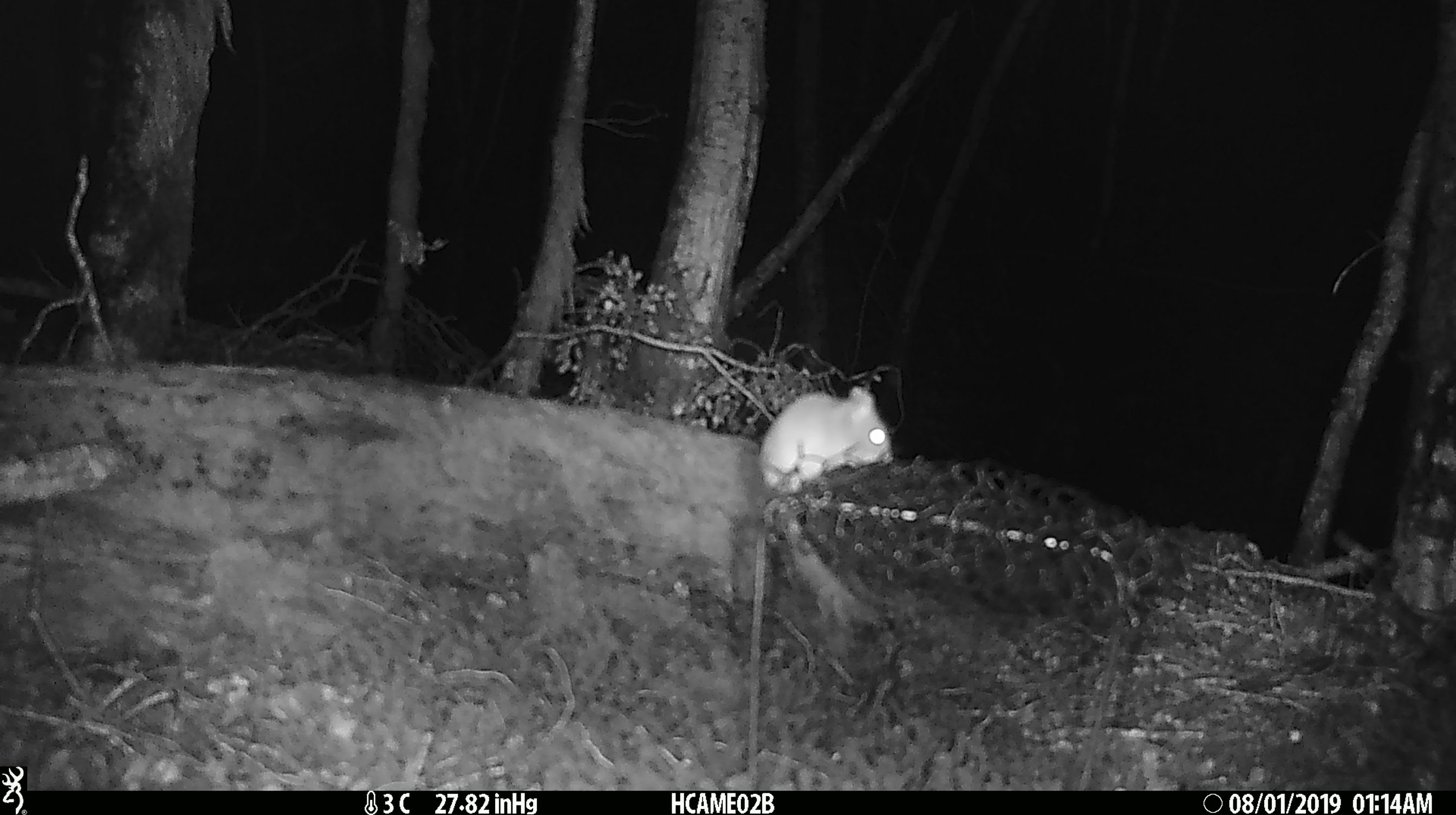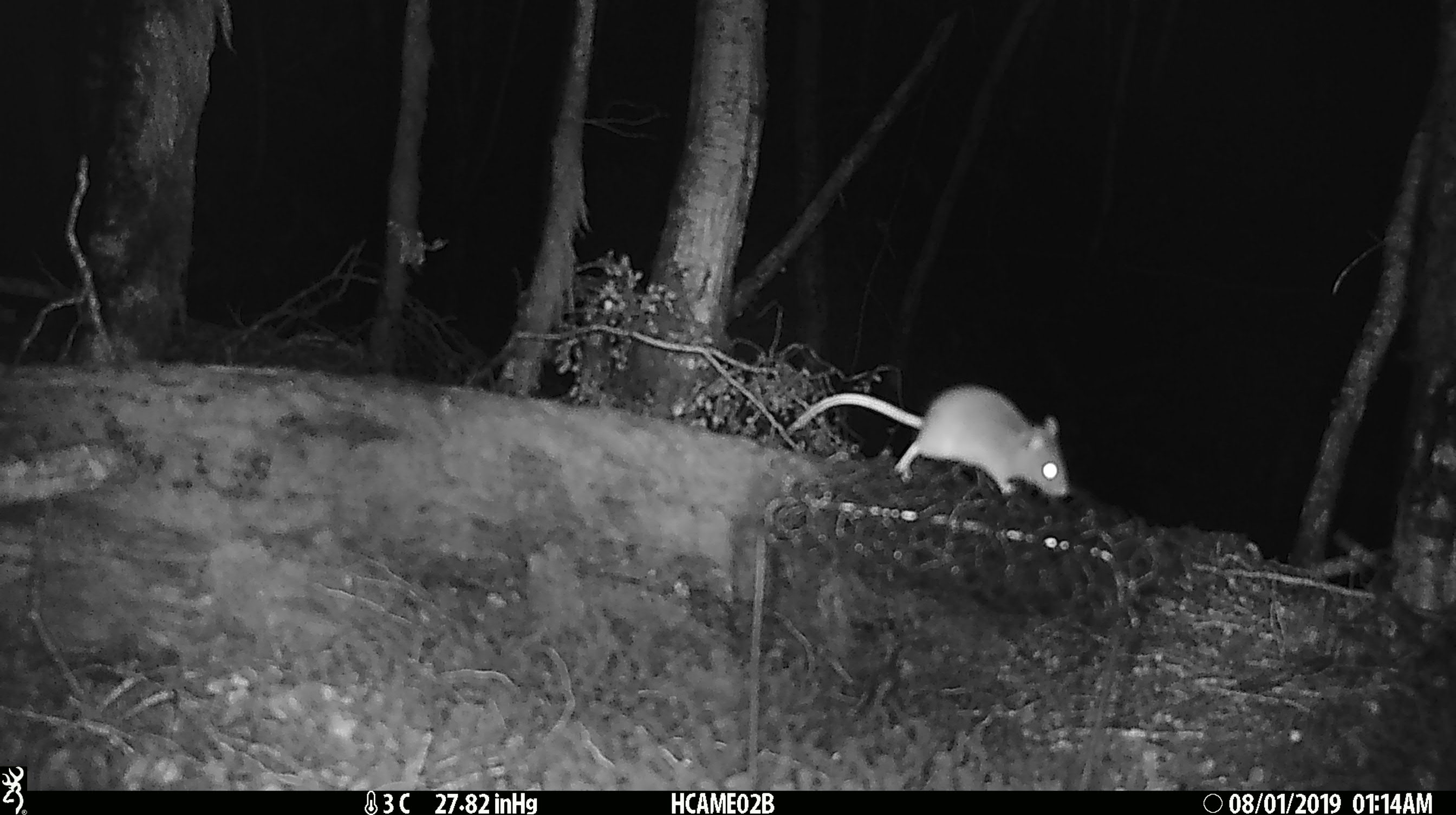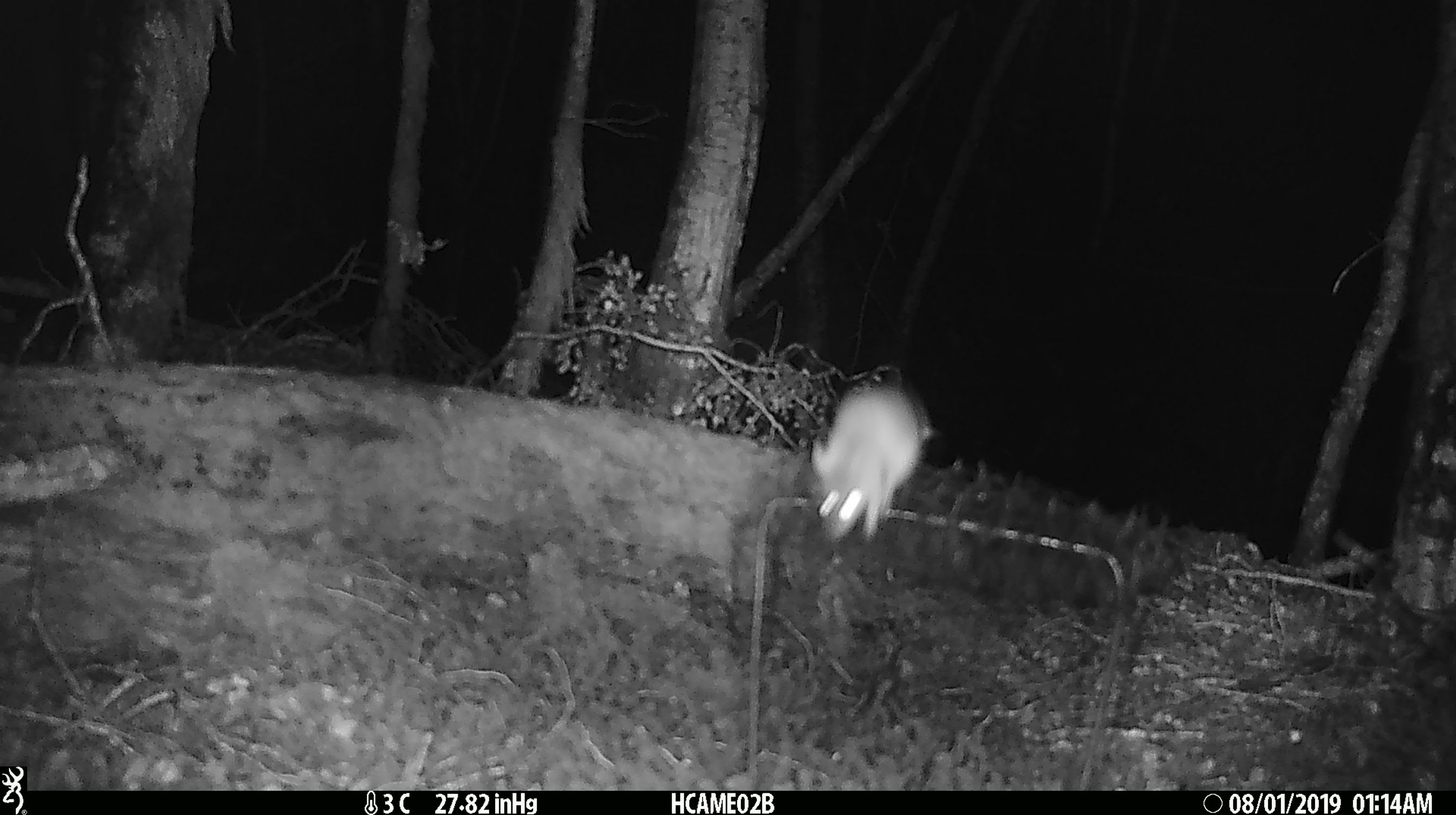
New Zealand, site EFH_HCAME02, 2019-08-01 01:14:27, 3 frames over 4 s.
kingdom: Animalia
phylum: Chordata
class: Mammalia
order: Rodentia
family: Muridae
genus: Mus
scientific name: Mus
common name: mouse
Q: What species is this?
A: Mouse (Mus).